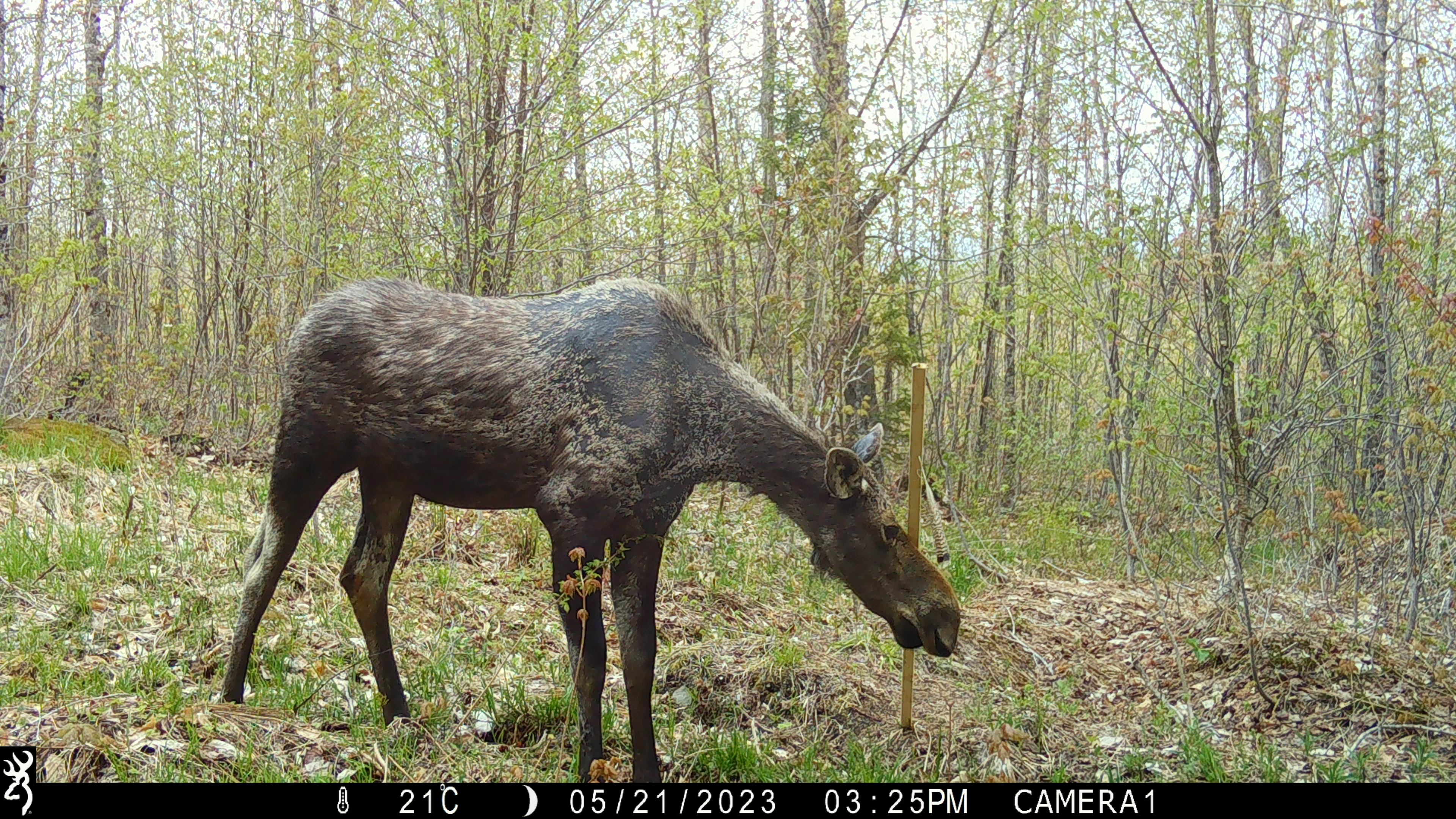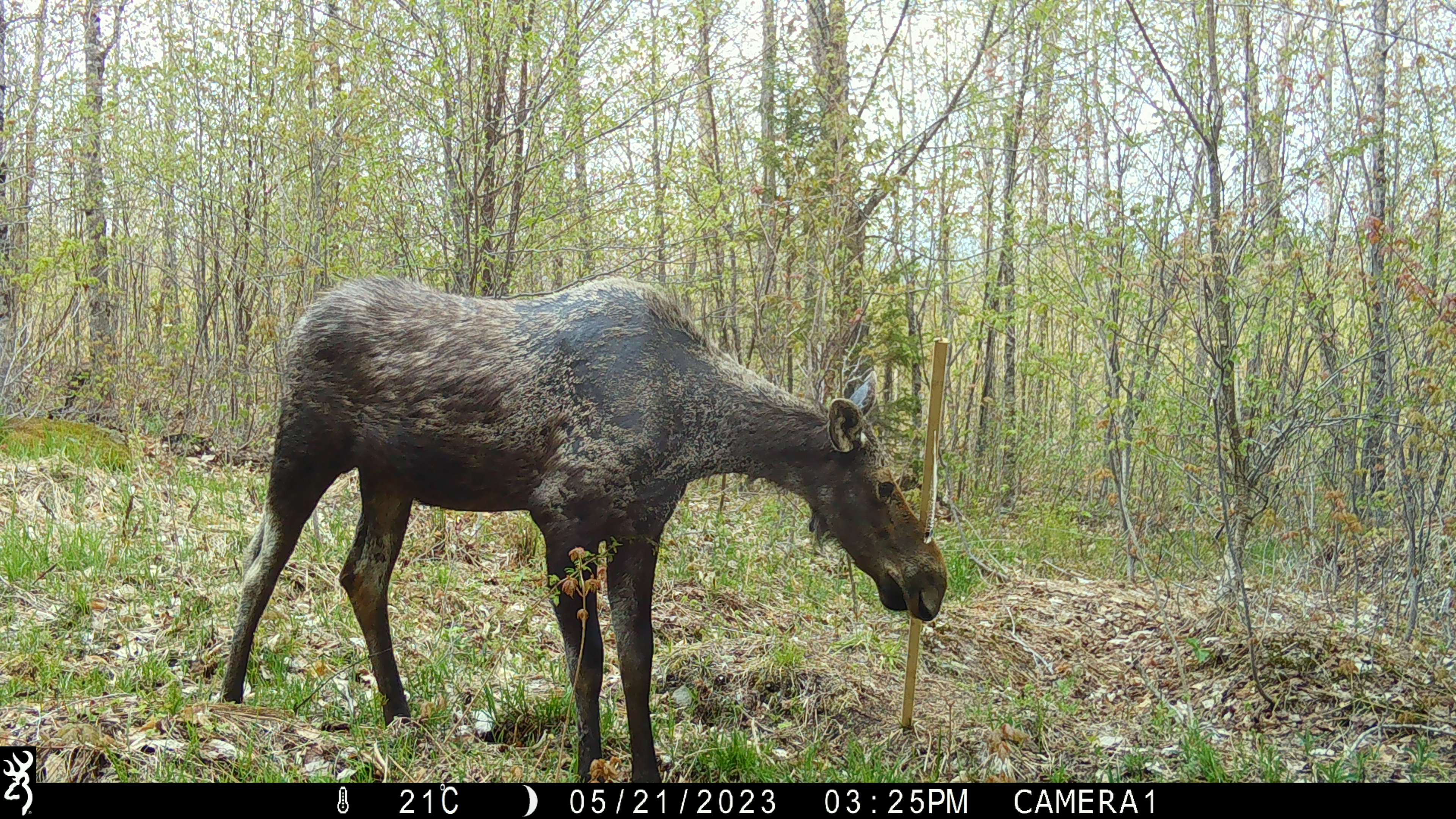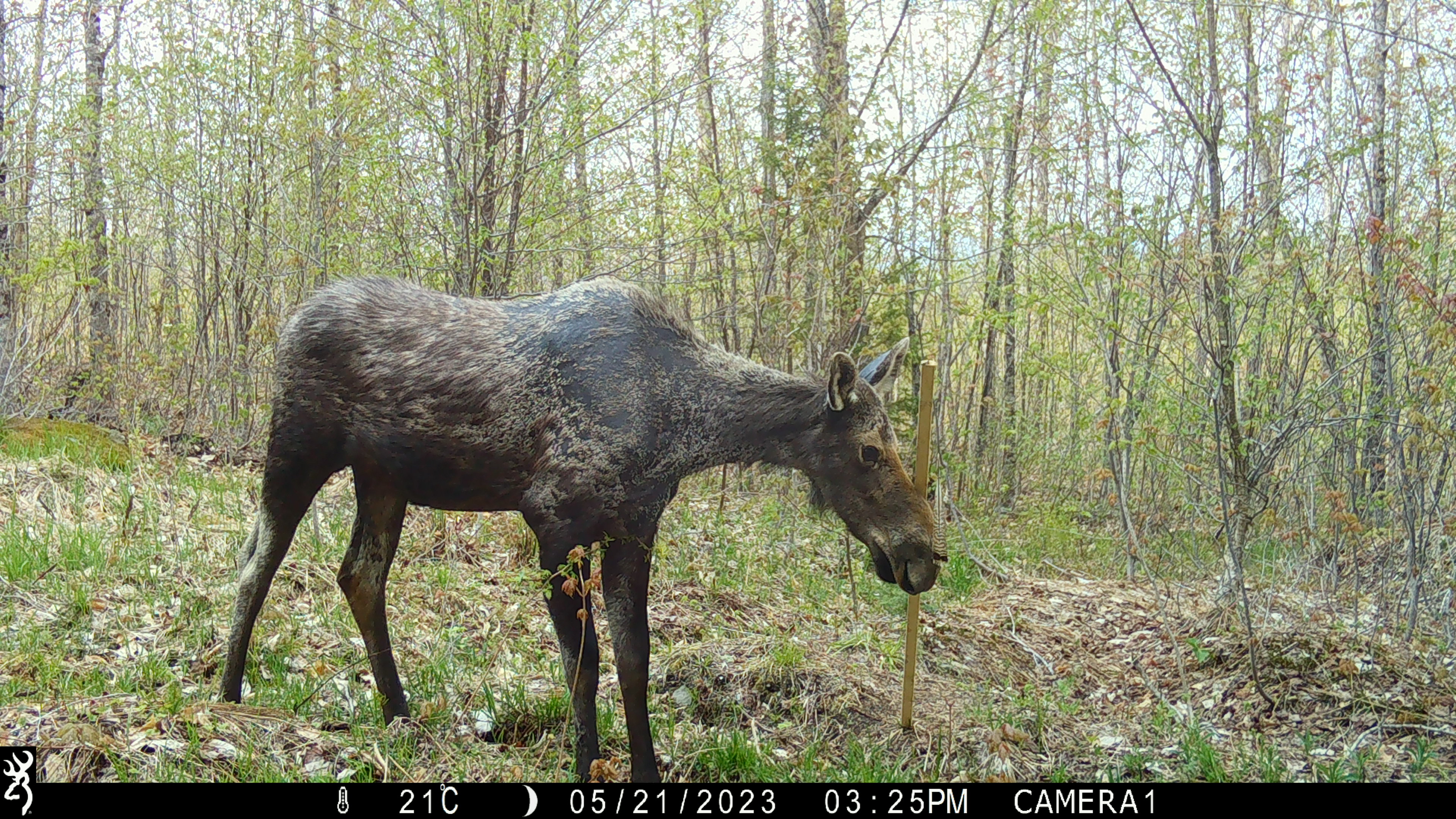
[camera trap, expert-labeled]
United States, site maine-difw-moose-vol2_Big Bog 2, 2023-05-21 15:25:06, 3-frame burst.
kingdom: Animalia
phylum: Chordata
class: Mammalia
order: Artiodactyla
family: Cervidae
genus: Alces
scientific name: Alces alces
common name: moose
Moose (Alces alces).